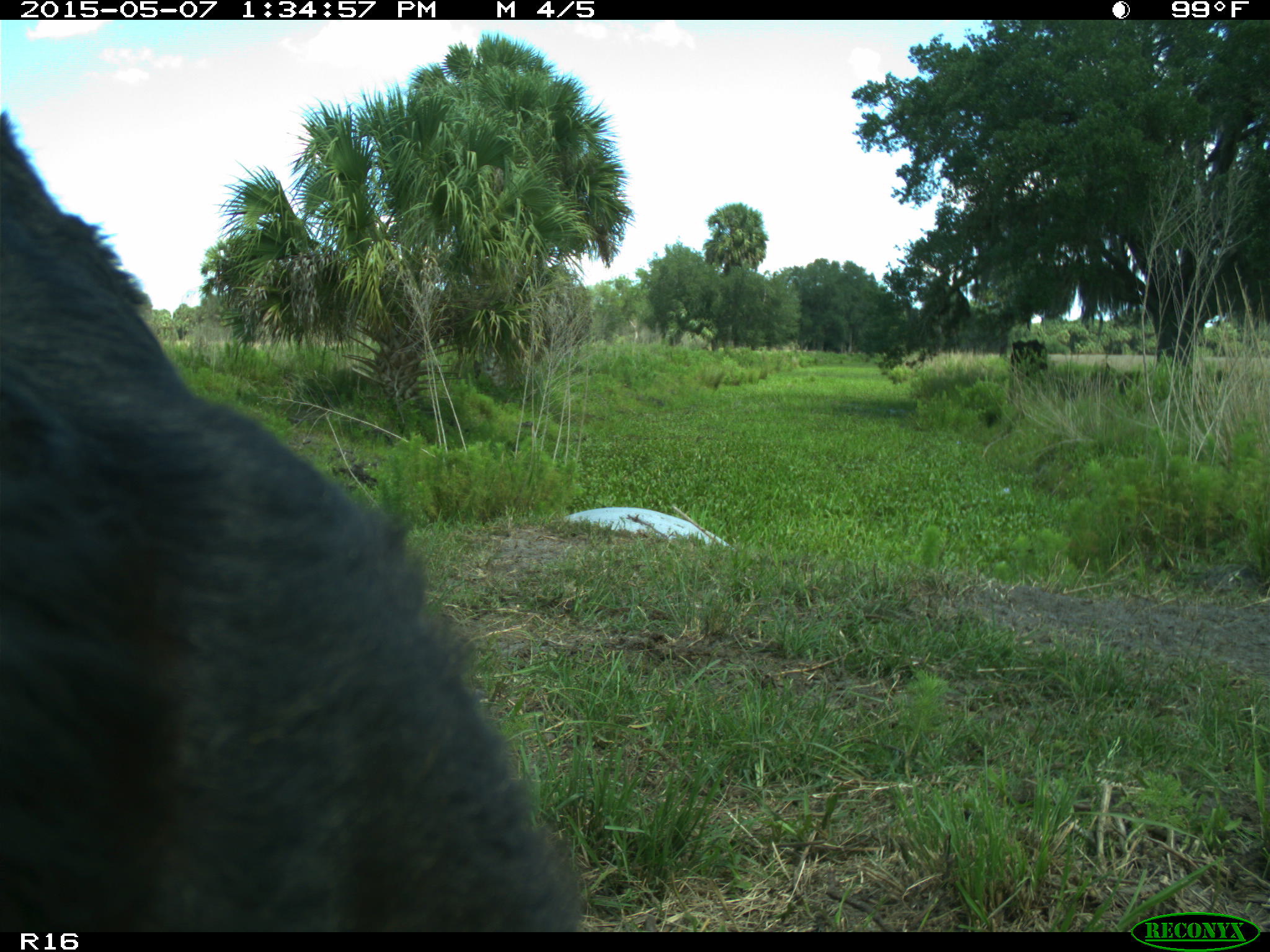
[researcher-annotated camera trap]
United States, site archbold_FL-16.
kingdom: Animalia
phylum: Chordata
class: Mammalia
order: Artiodactyla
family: Bovidae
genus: Bos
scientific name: Bos taurus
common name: domestic cow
Bos taurus (domestic cow).